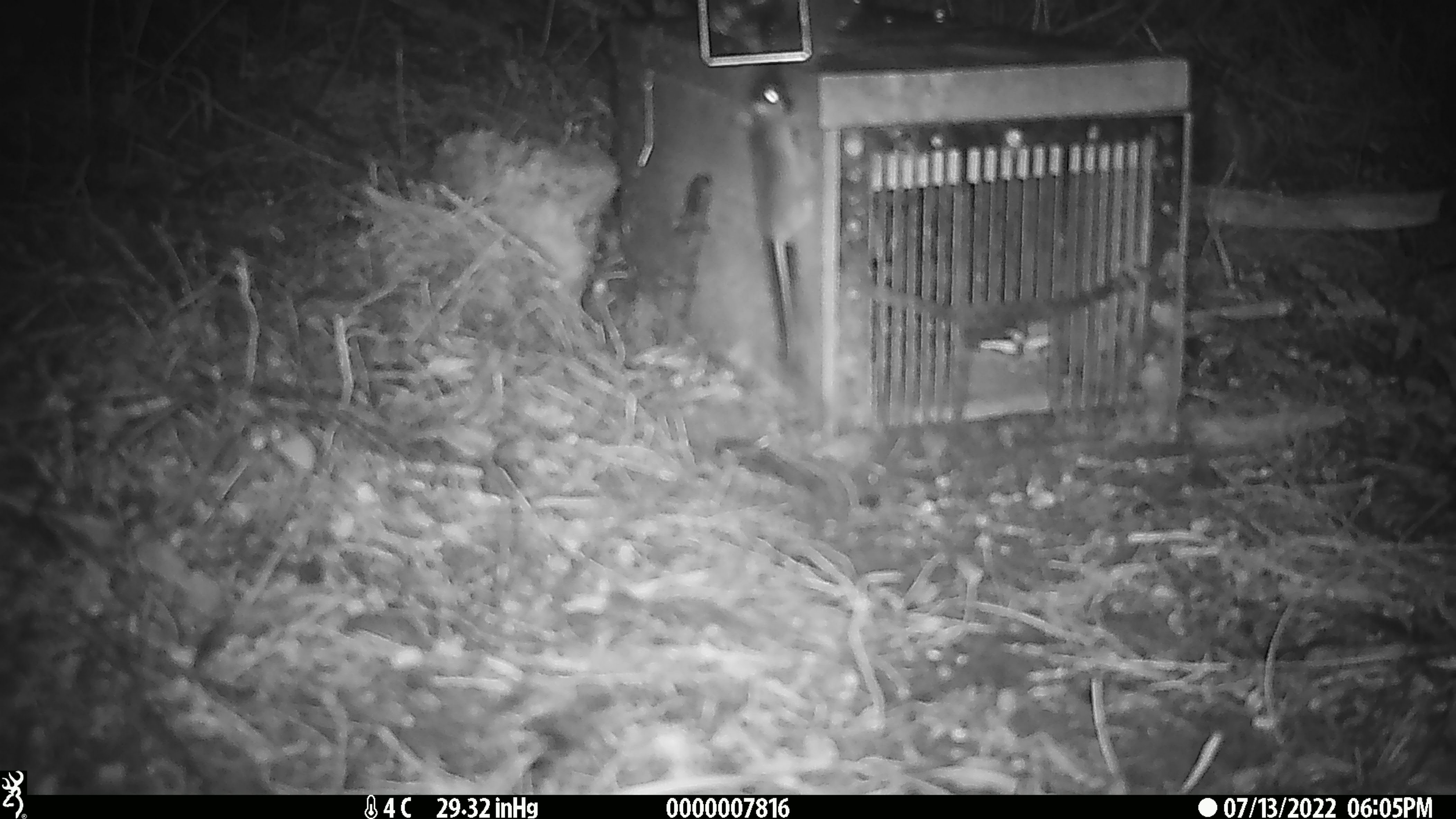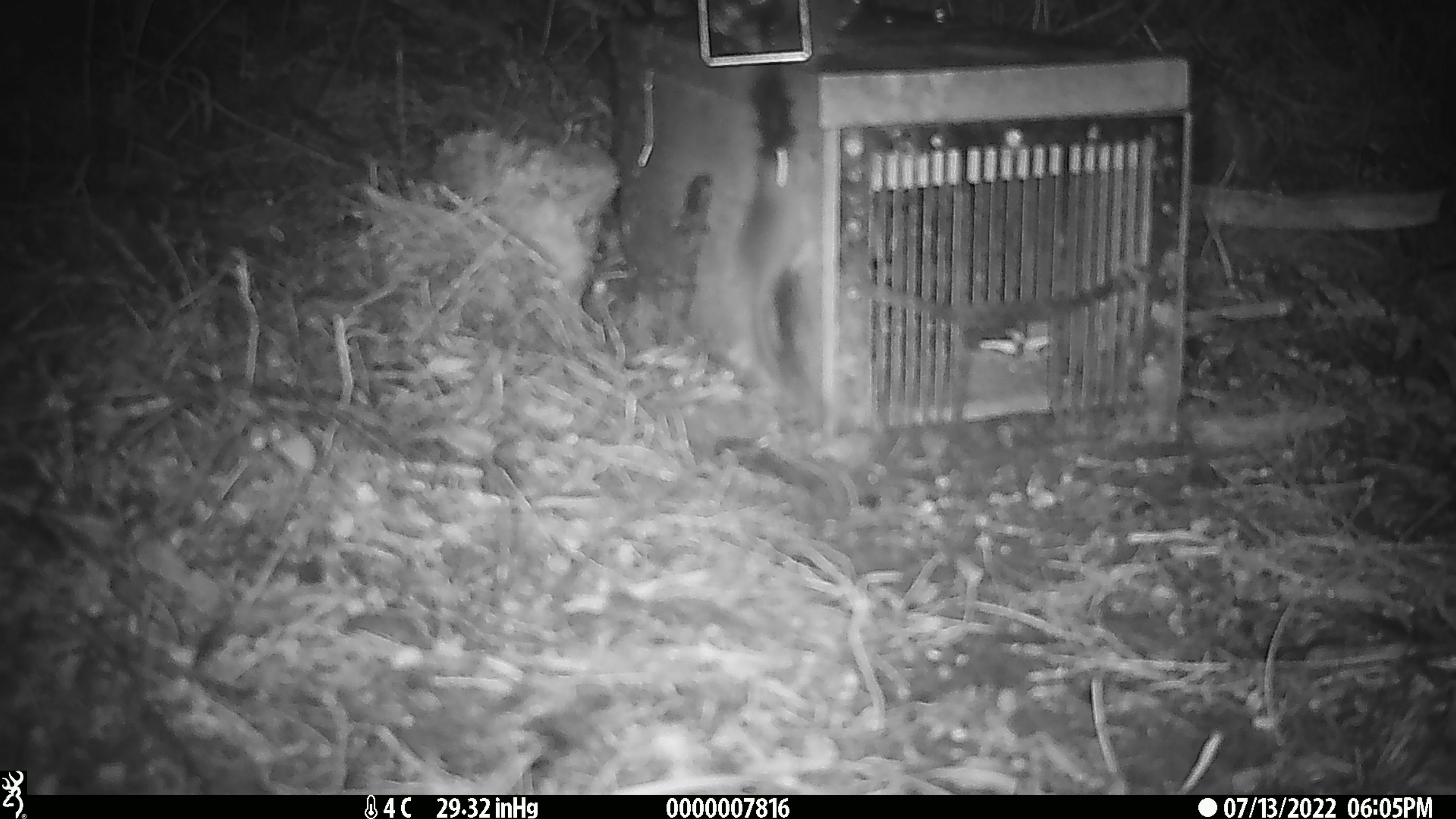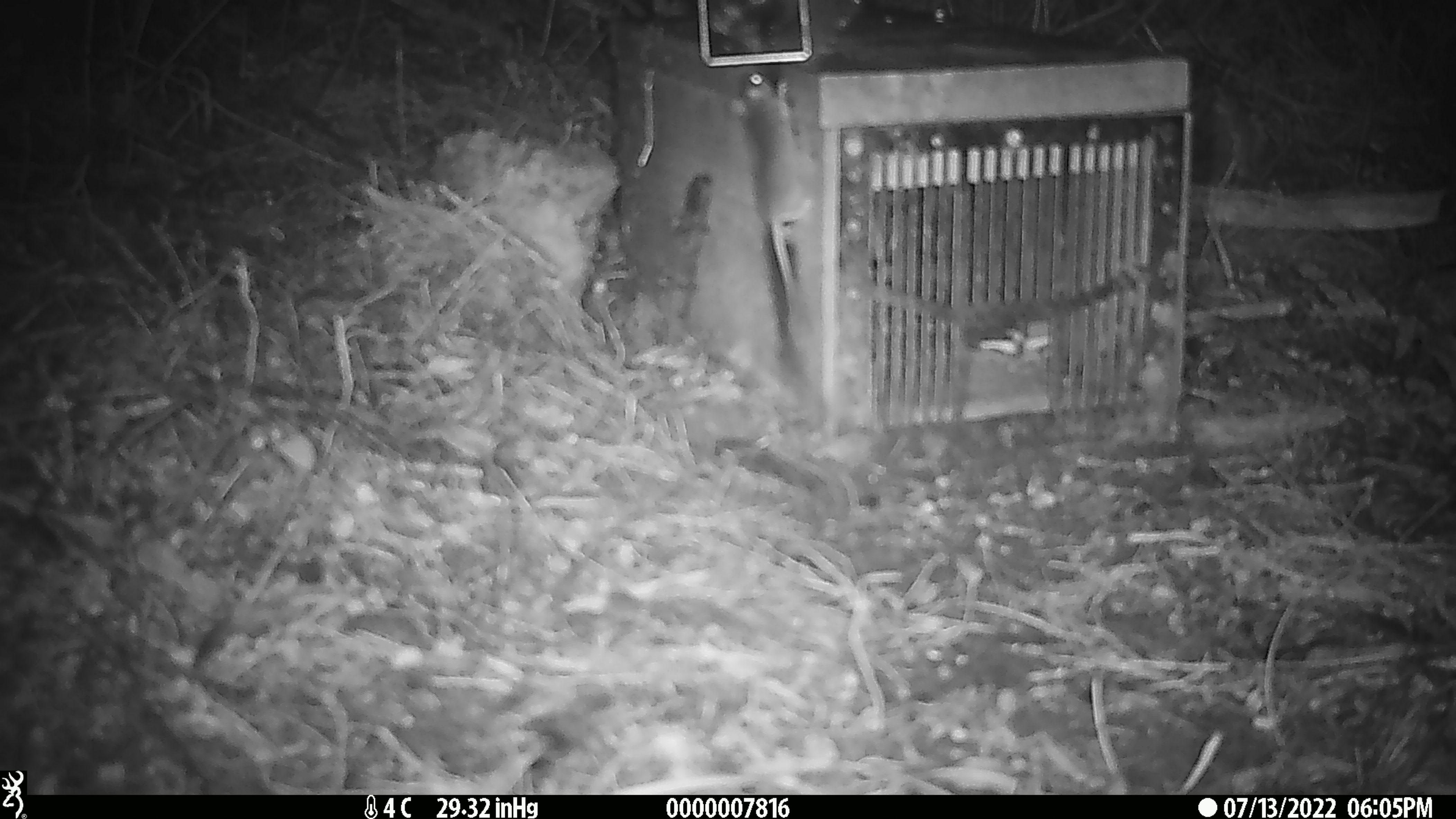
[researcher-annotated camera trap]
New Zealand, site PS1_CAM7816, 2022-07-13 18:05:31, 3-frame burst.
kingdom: Animalia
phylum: Chordata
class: Mammalia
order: Rodentia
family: Muridae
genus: Mus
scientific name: Mus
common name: mouse